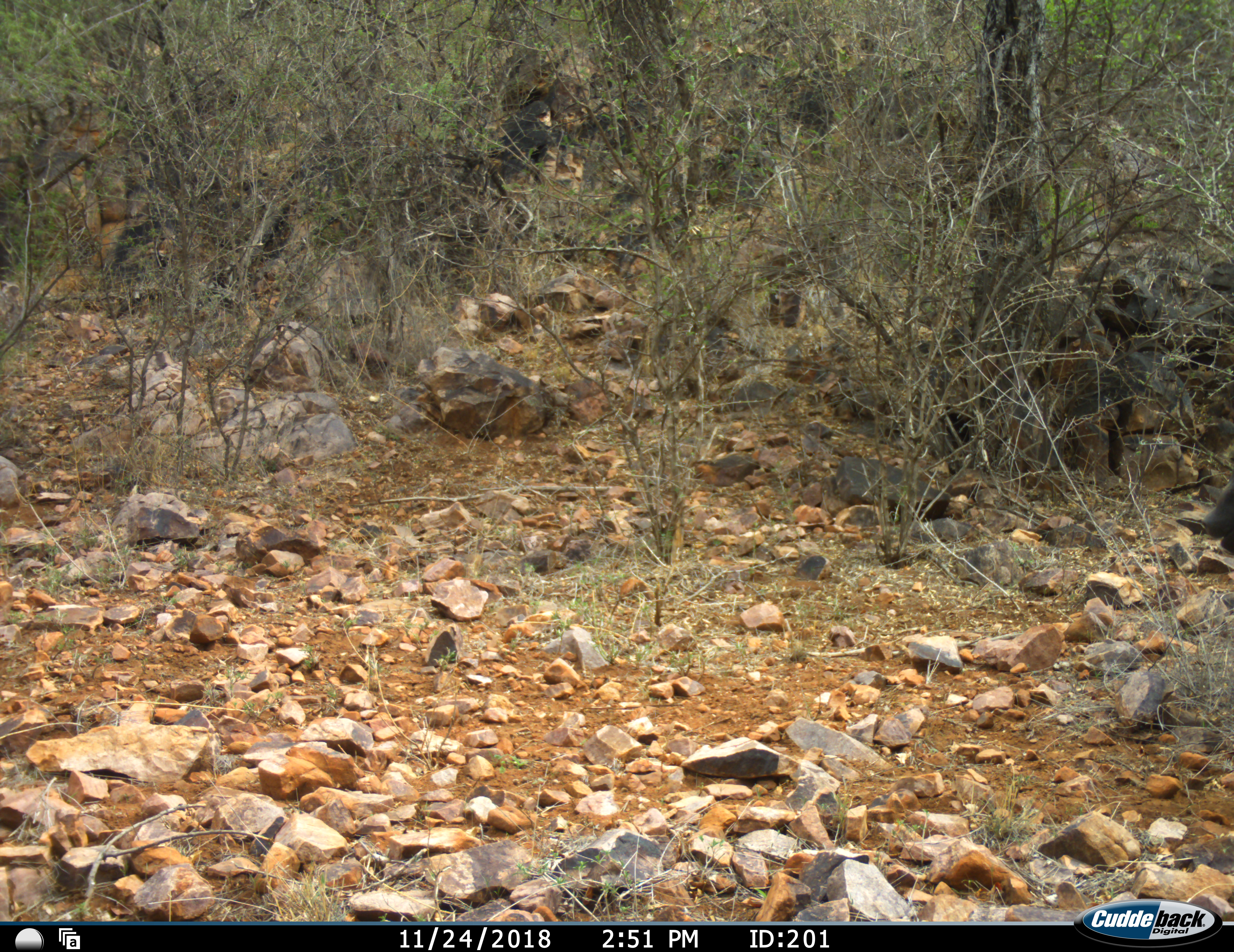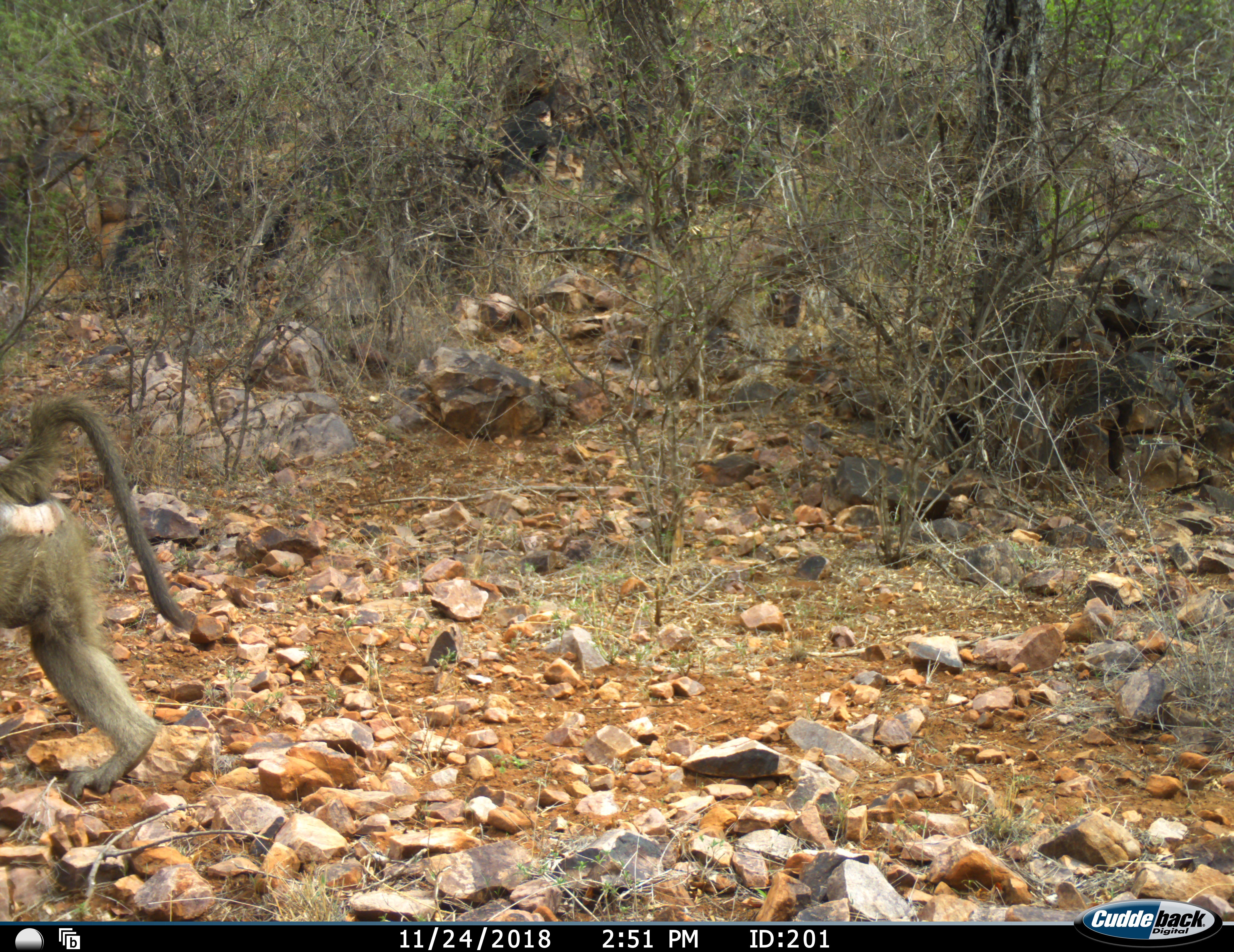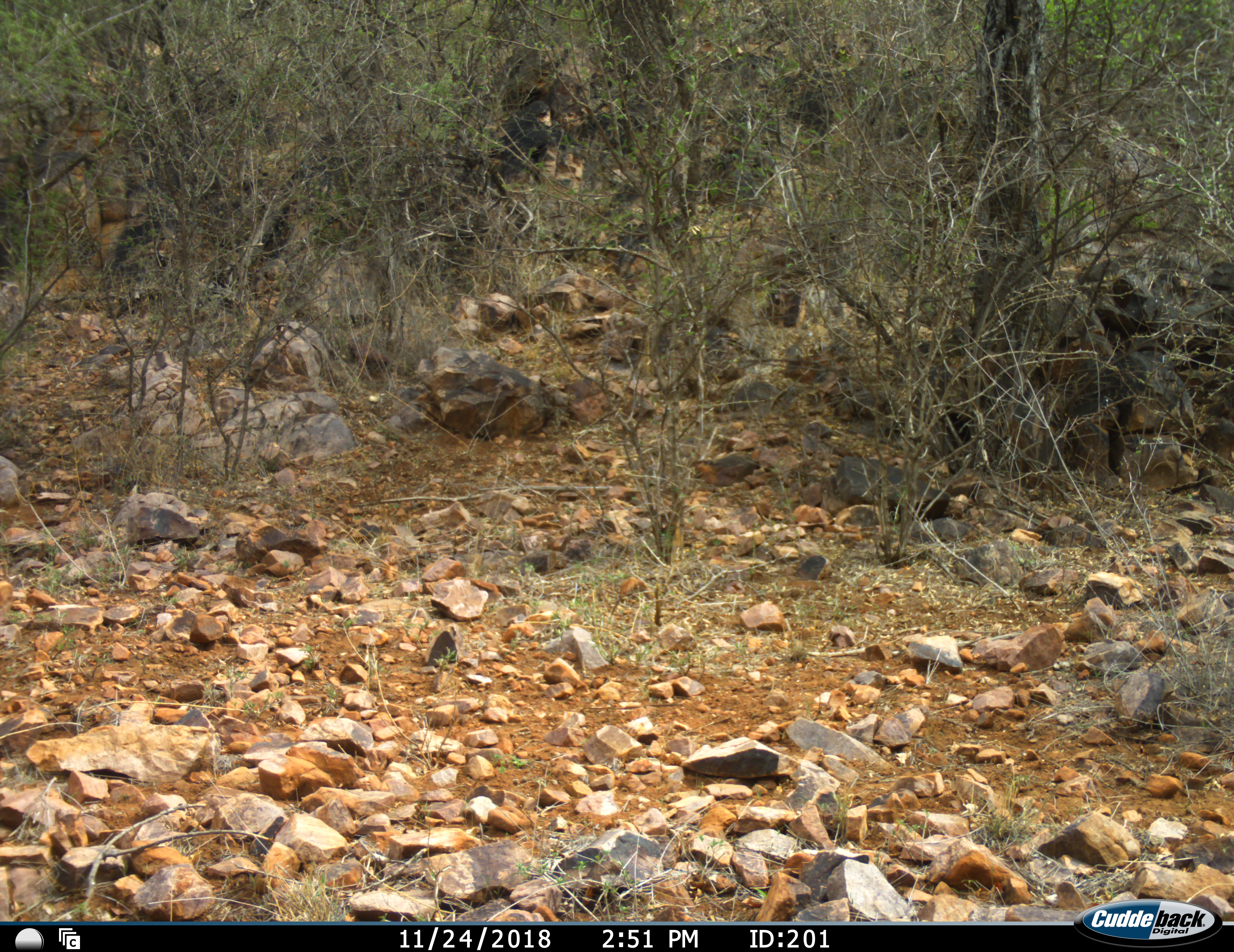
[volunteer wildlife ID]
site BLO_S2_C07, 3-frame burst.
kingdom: Animalia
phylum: Chordata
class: Mammalia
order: Primates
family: Cercopithecidae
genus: Papio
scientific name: Papio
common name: baboon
Baboon (Papio), count 1. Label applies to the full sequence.